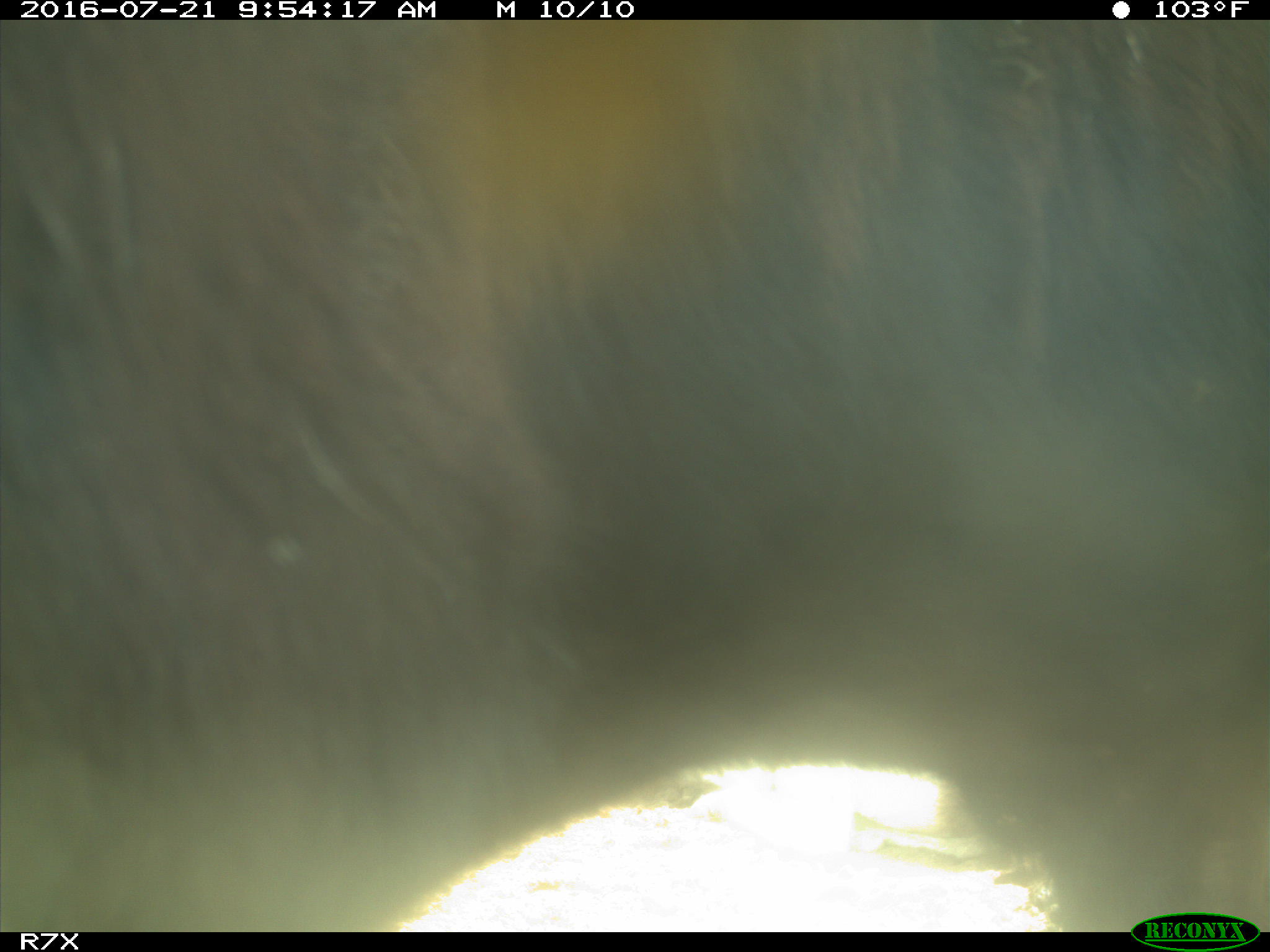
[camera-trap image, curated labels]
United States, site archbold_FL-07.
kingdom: Animalia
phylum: Chordata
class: Mammalia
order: Artiodactyla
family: Bovidae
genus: Bos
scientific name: Bos taurus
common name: domestic cow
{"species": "Bos taurus (domestic cow)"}